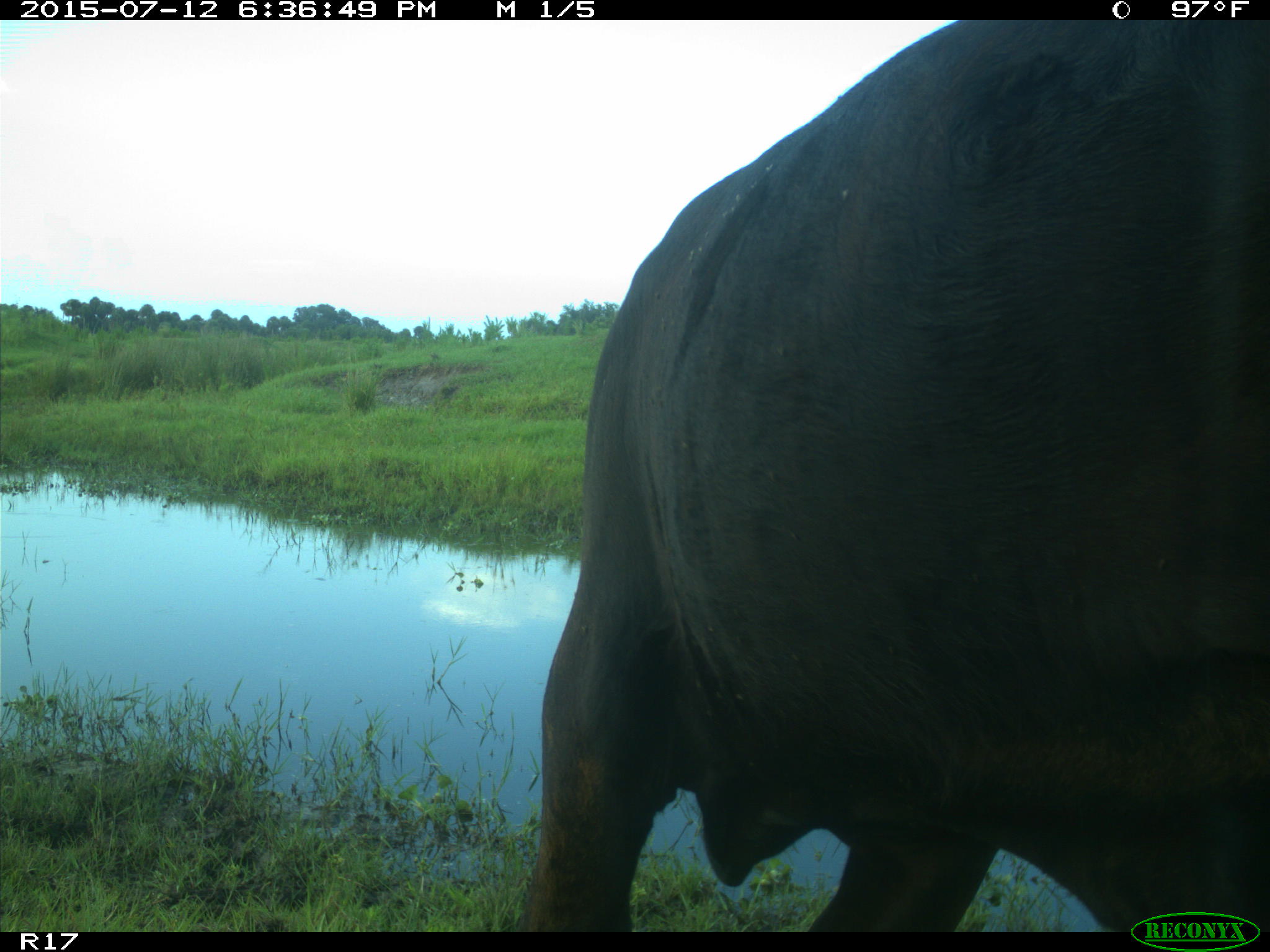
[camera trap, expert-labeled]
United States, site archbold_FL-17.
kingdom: Animalia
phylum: Chordata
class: Mammalia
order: Artiodactyla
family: Bovidae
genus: Bos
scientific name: Bos taurus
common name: domestic cow